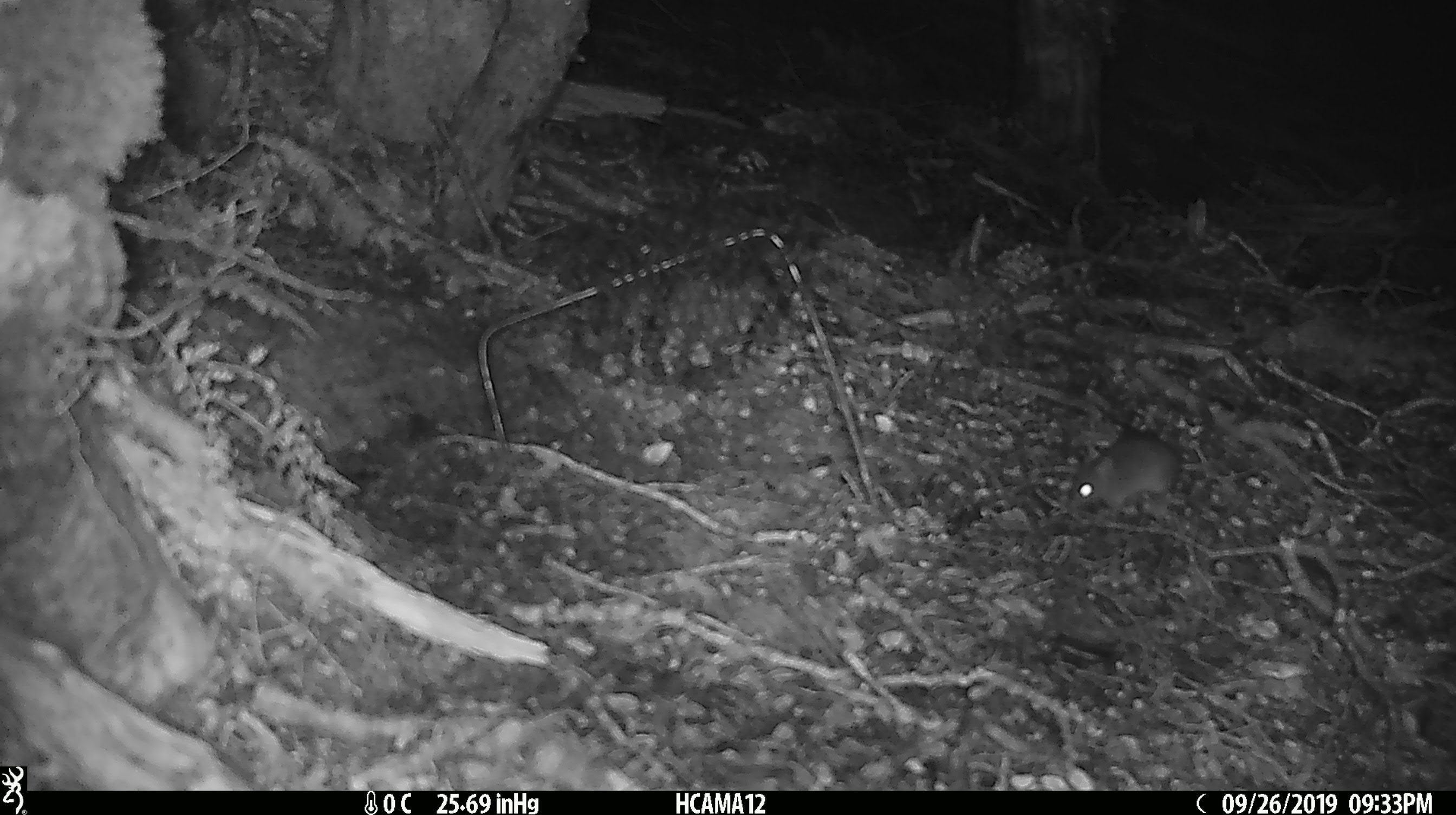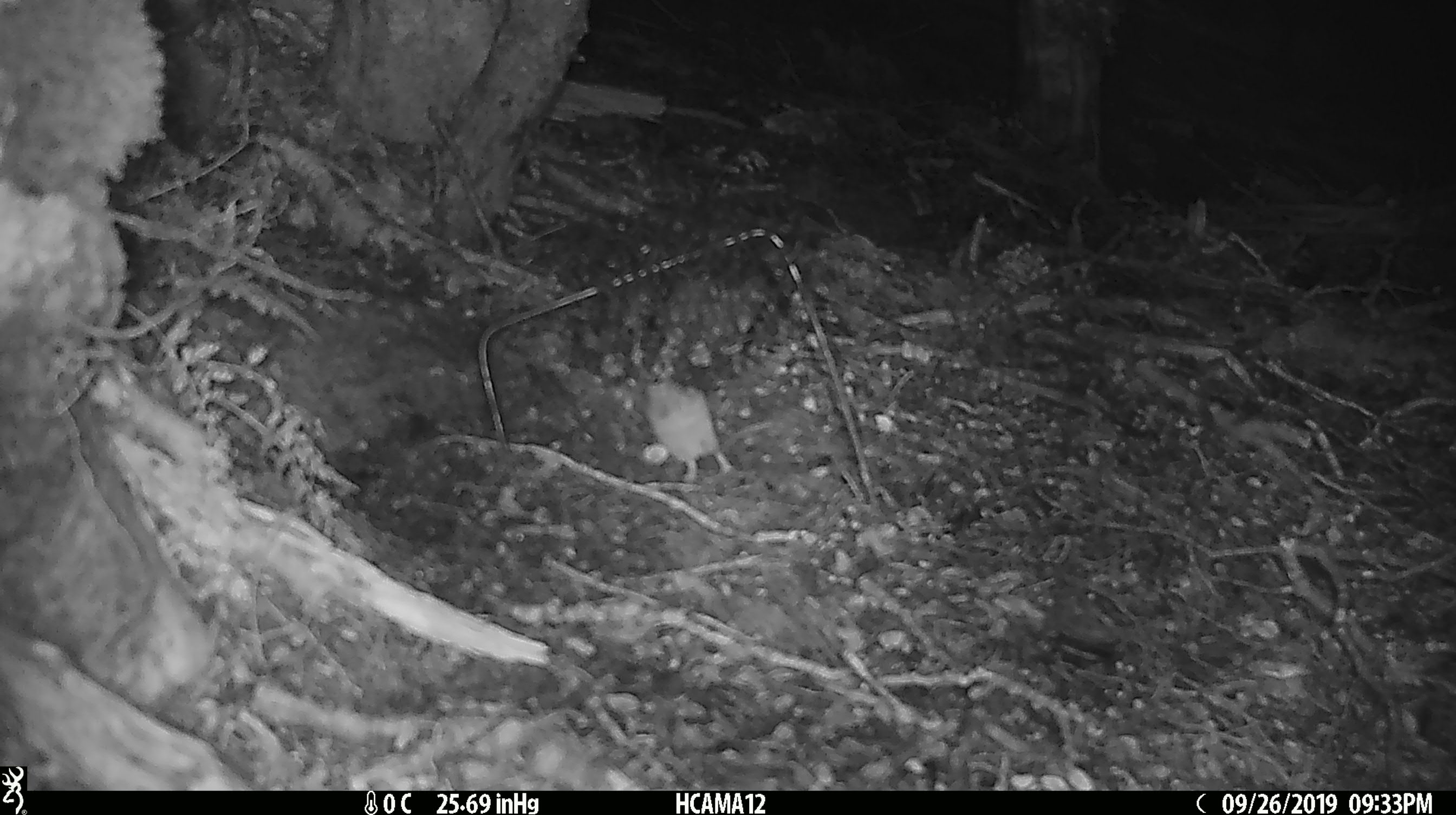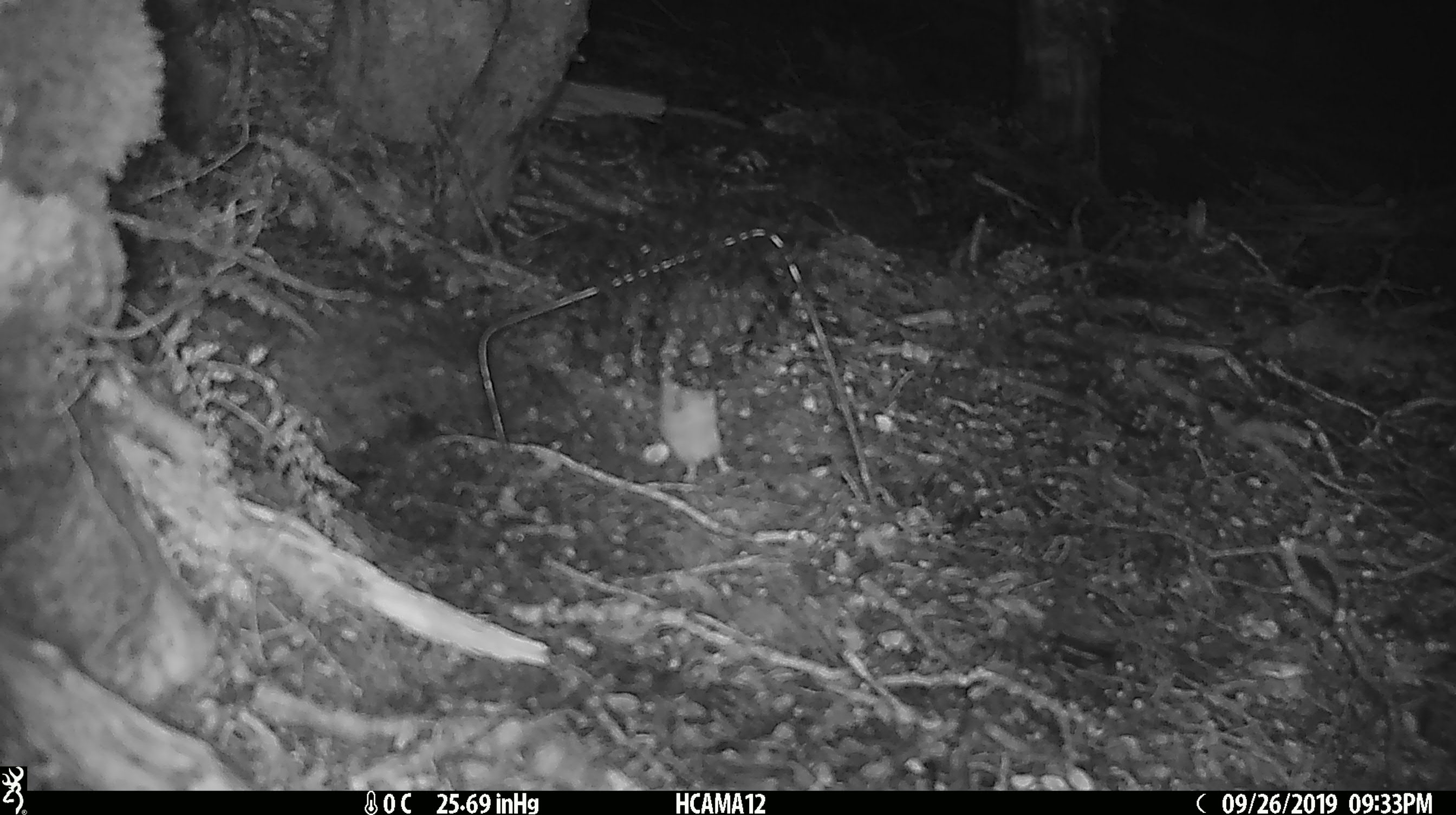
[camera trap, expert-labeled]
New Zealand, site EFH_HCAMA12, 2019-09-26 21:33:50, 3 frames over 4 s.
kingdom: Animalia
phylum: Chordata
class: Mammalia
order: Rodentia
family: Muridae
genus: Mus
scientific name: Mus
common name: mouse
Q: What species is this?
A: Mouse (Mus).